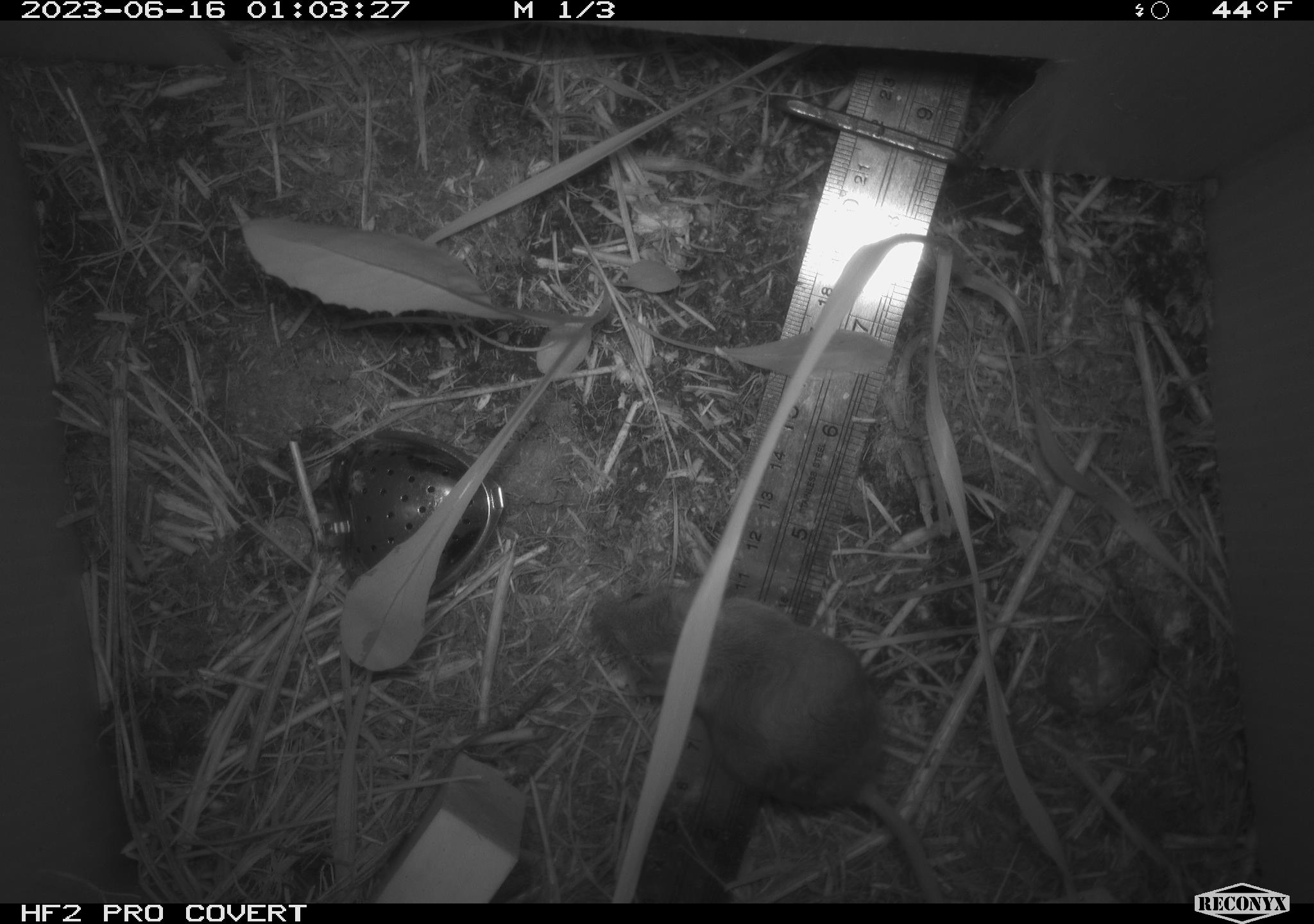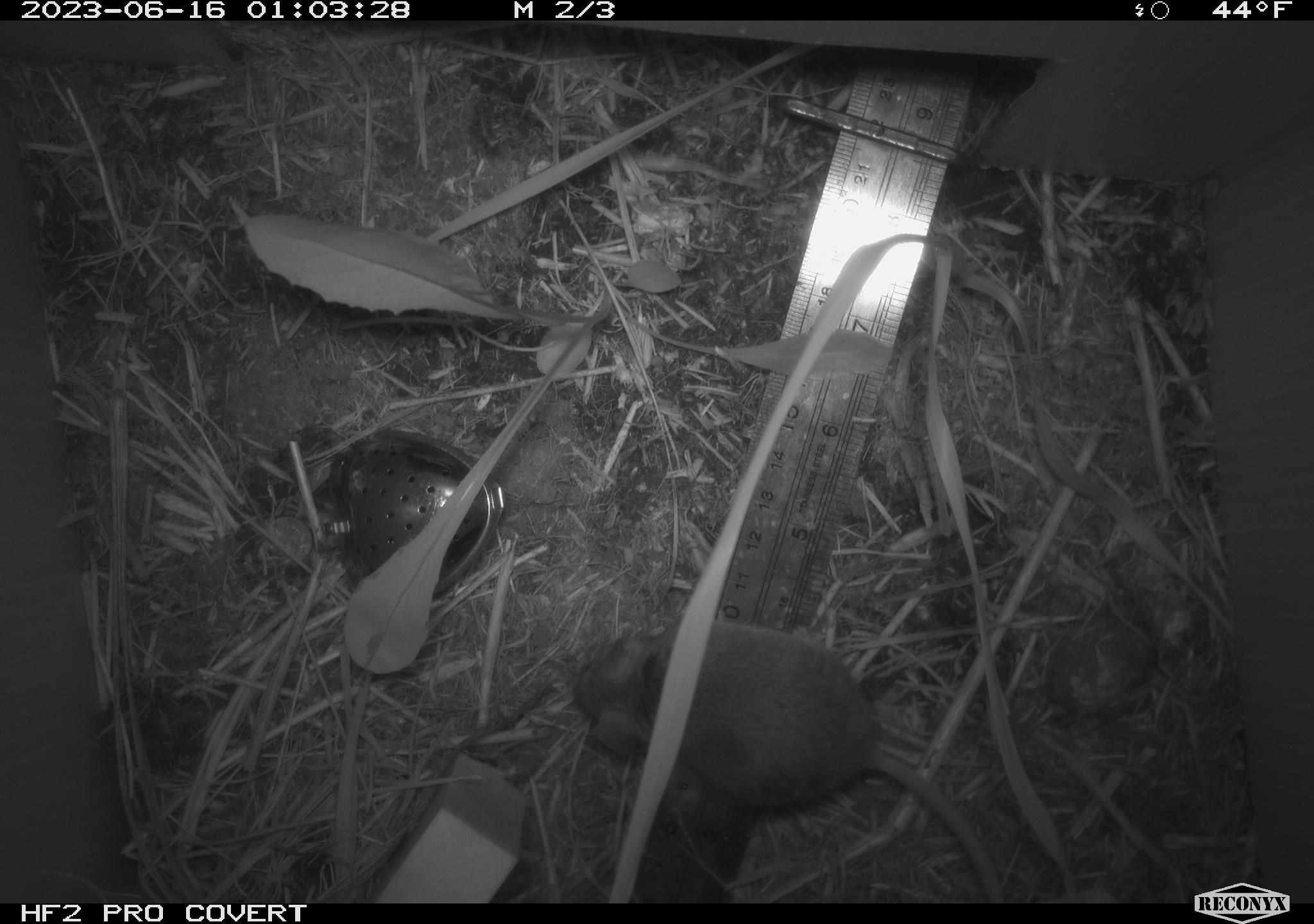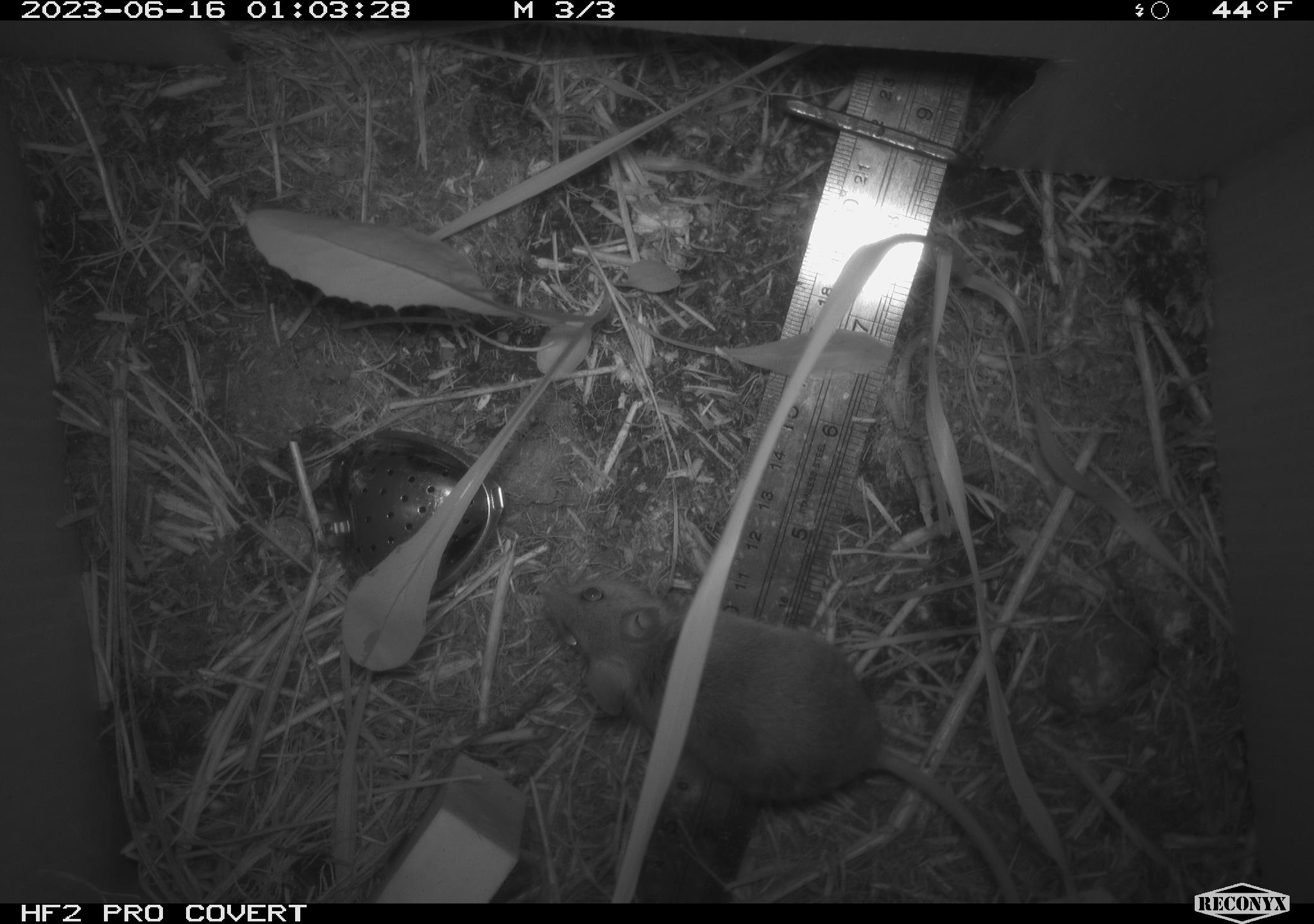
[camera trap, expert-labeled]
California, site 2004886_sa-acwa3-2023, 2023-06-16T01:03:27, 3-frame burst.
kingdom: Animalia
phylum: Chordata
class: Mammalia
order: Rodentia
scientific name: Rodentia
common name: mouse species